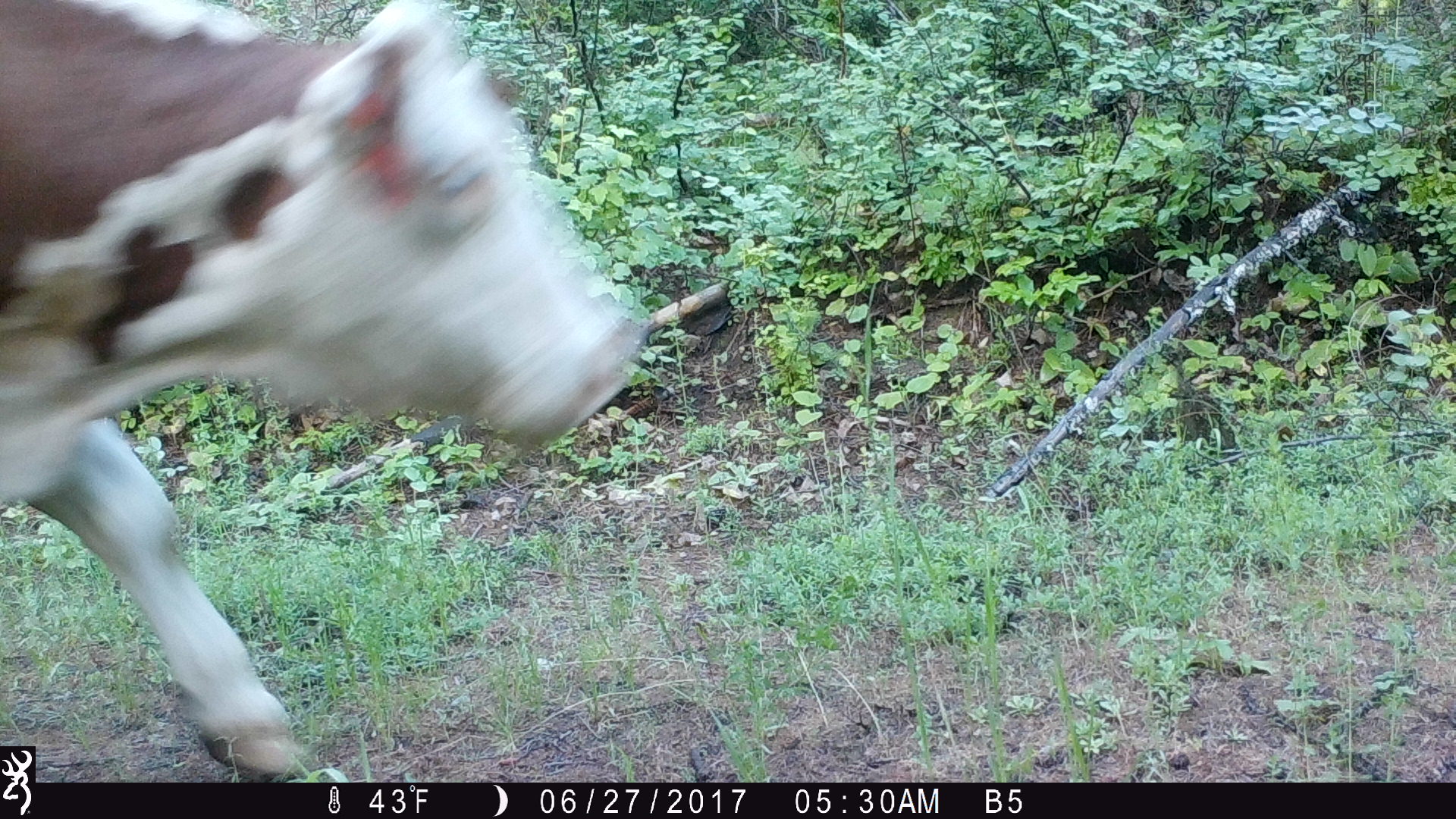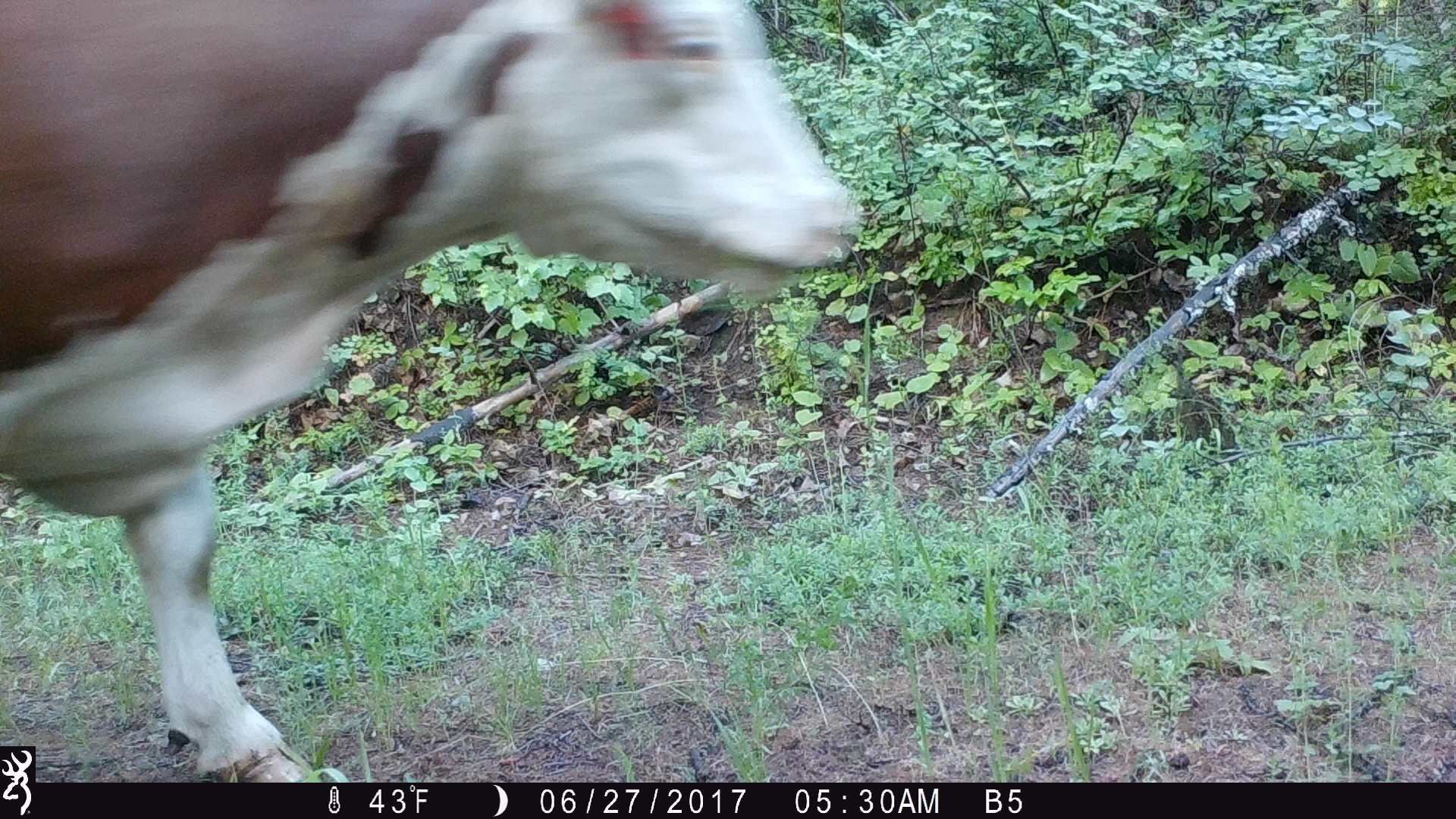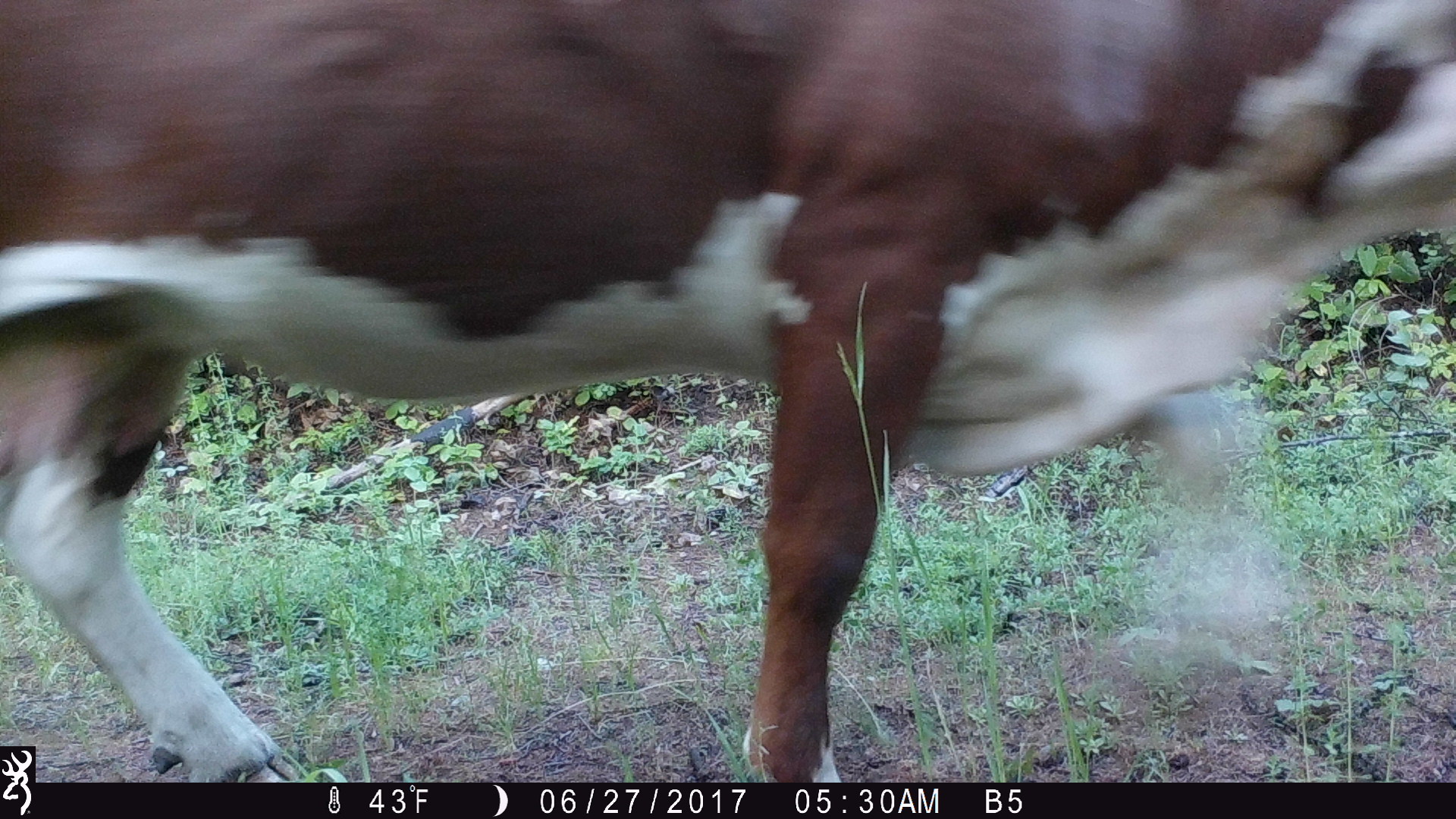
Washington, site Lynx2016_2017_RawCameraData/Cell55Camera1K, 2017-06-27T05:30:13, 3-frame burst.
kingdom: Animalia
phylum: Chordata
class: Mammalia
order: Artiodactyla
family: Bovidae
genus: Bos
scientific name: Bos taurus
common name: domestic cattle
Domestic cattle (Bos taurus). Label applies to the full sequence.